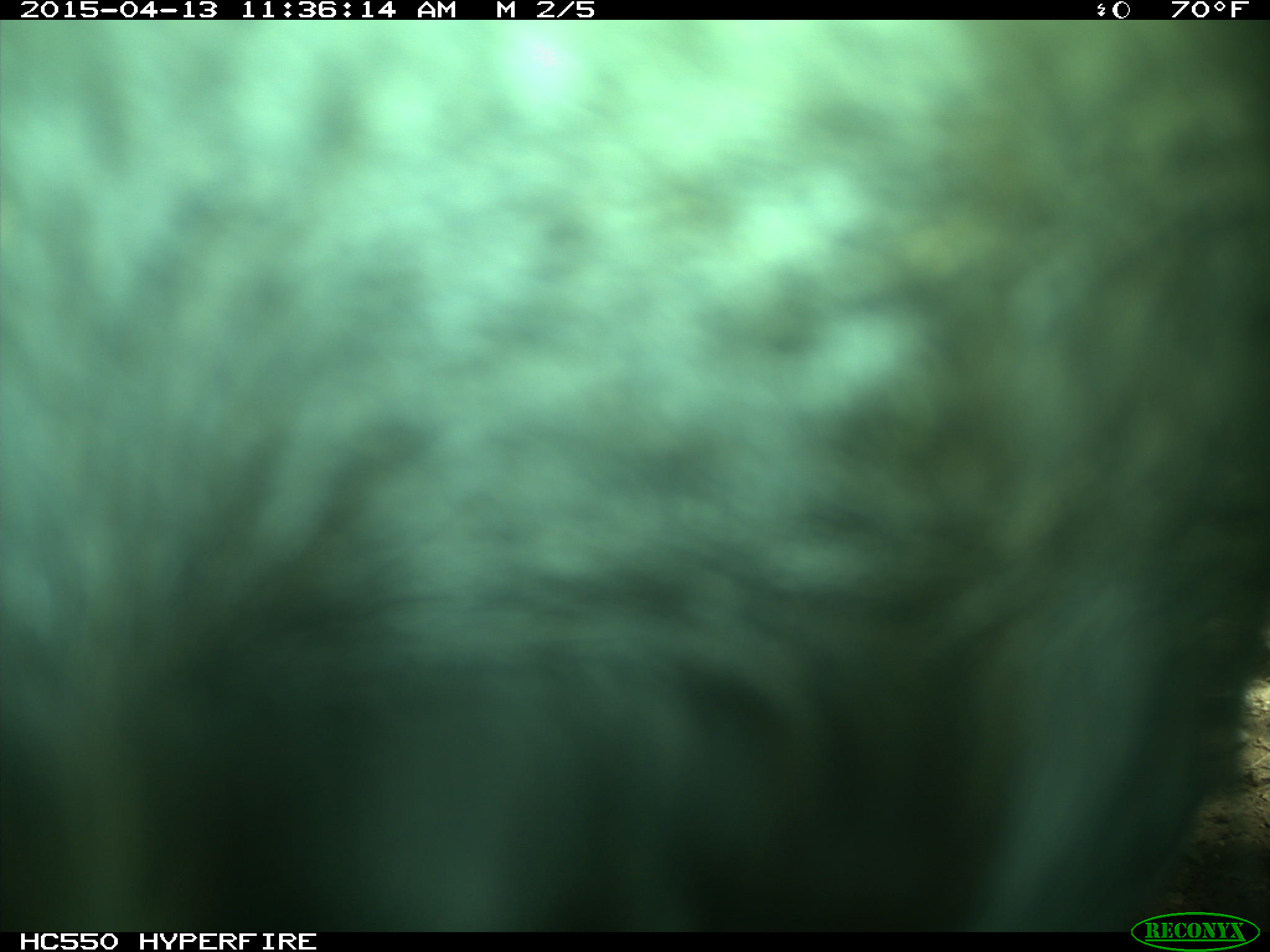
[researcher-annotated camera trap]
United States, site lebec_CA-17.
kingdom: Animalia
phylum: Chordata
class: Mammalia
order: Artiodactyla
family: Bovidae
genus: Bos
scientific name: Bos taurus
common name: domestic cow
Bos taurus (domestic cow).